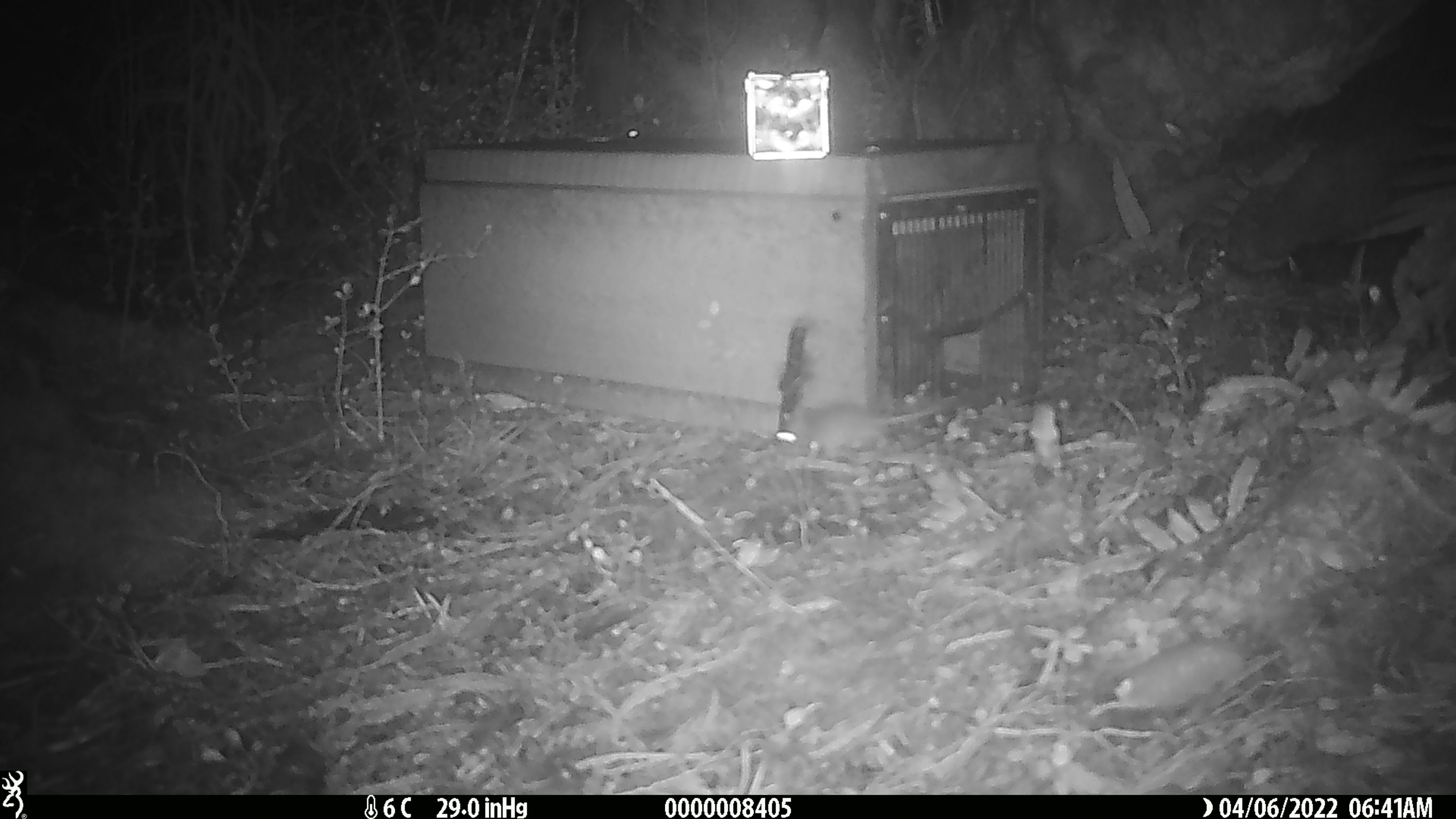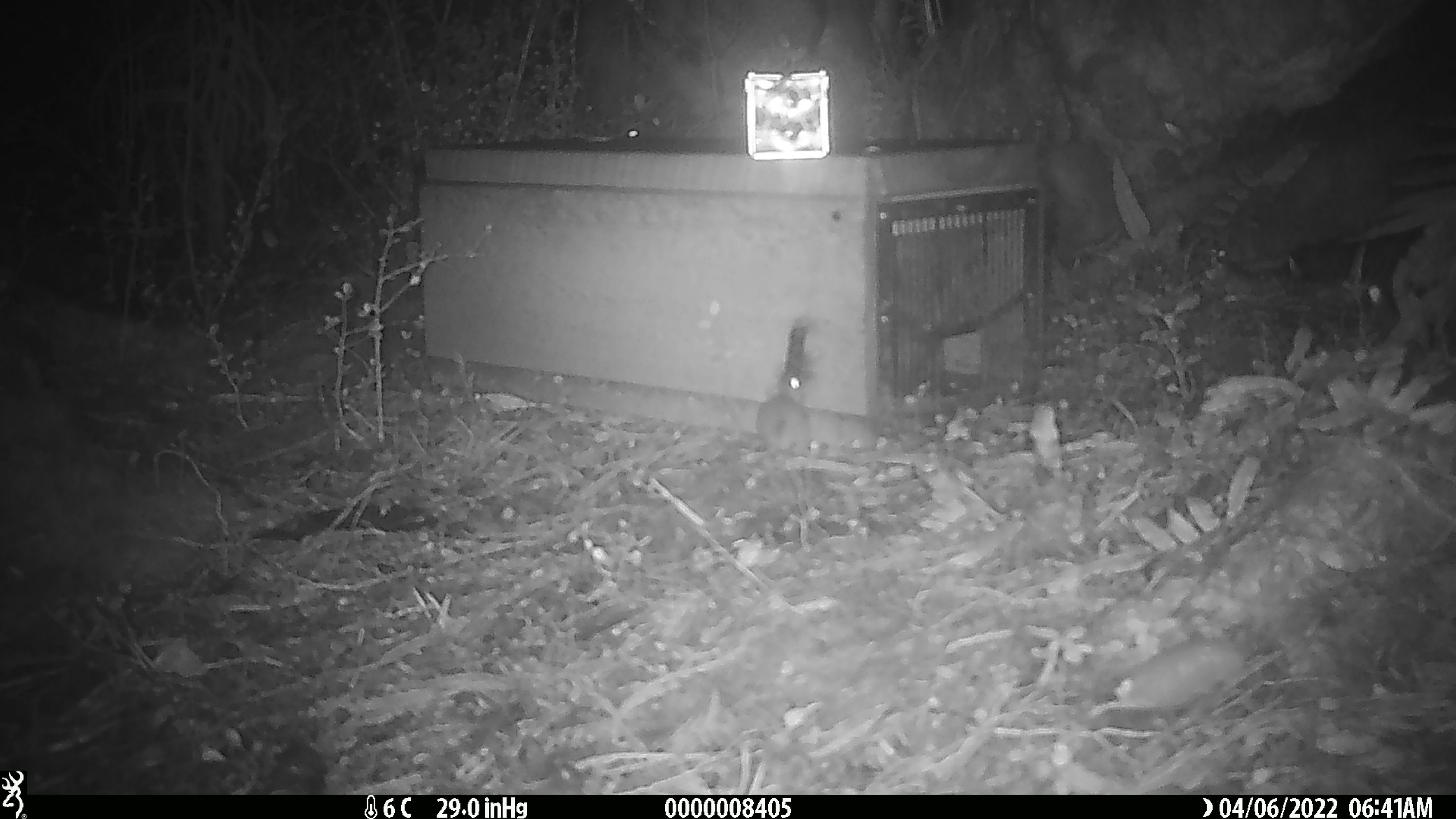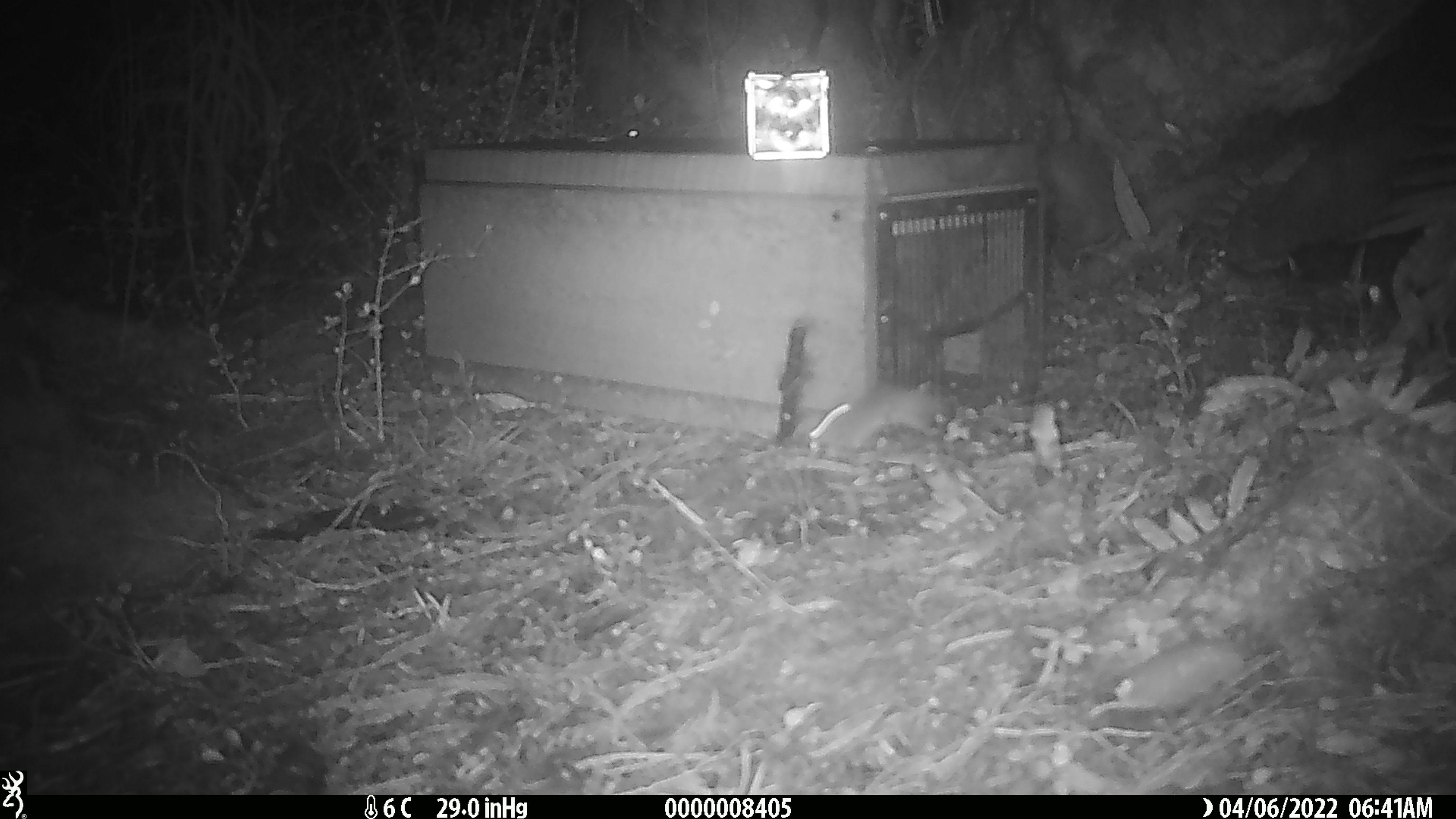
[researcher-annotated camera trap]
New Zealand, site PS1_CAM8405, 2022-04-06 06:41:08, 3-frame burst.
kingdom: Animalia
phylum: Chordata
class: Mammalia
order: Rodentia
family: Muridae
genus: Mus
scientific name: Mus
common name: mouse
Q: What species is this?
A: Mouse (Mus).